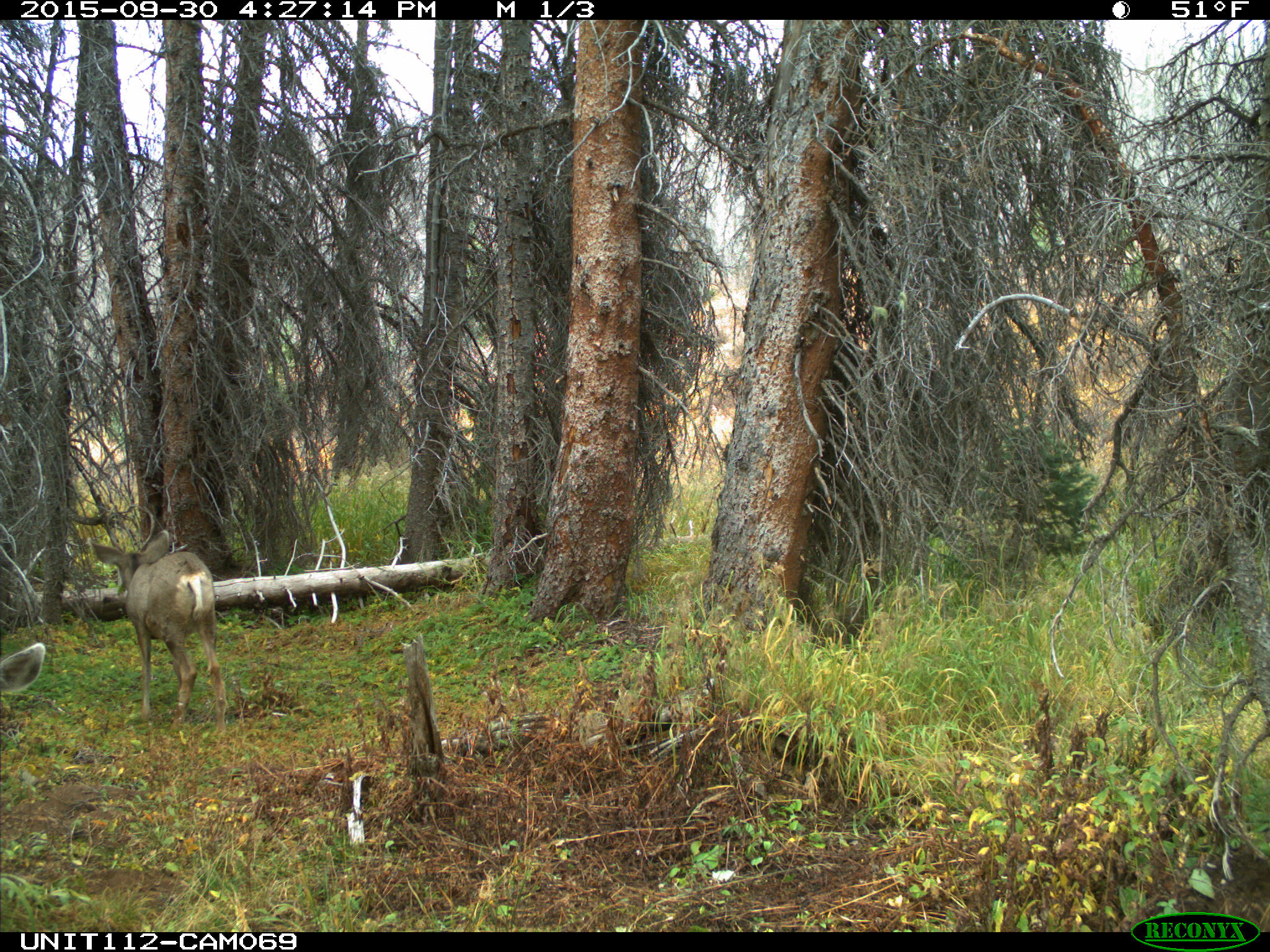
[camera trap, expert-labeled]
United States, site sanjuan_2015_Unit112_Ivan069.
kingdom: Animalia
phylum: Chordata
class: Mammalia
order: Artiodactyla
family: Cervidae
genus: Odocoileus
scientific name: Odocoileus hemionus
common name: mule deer